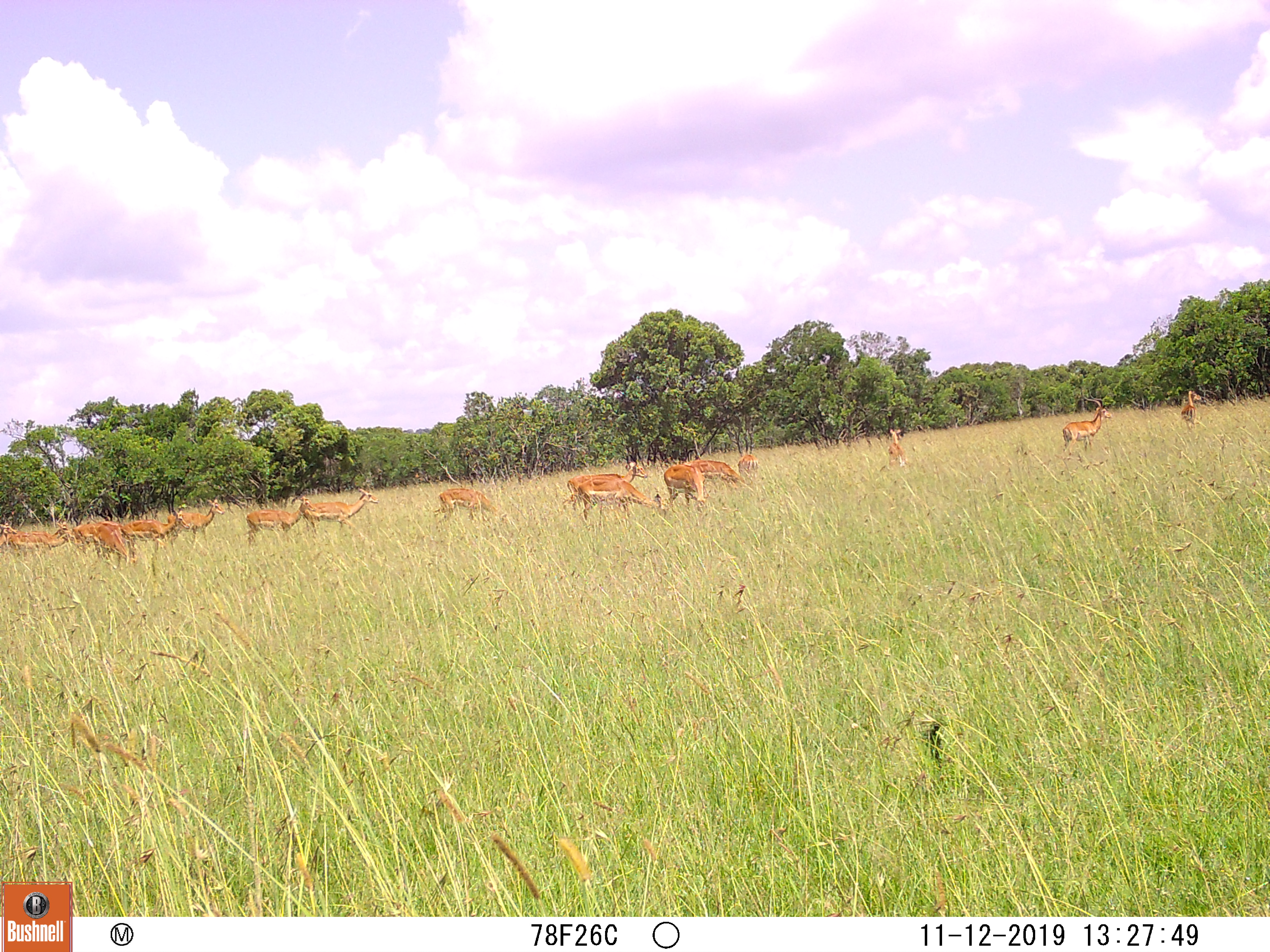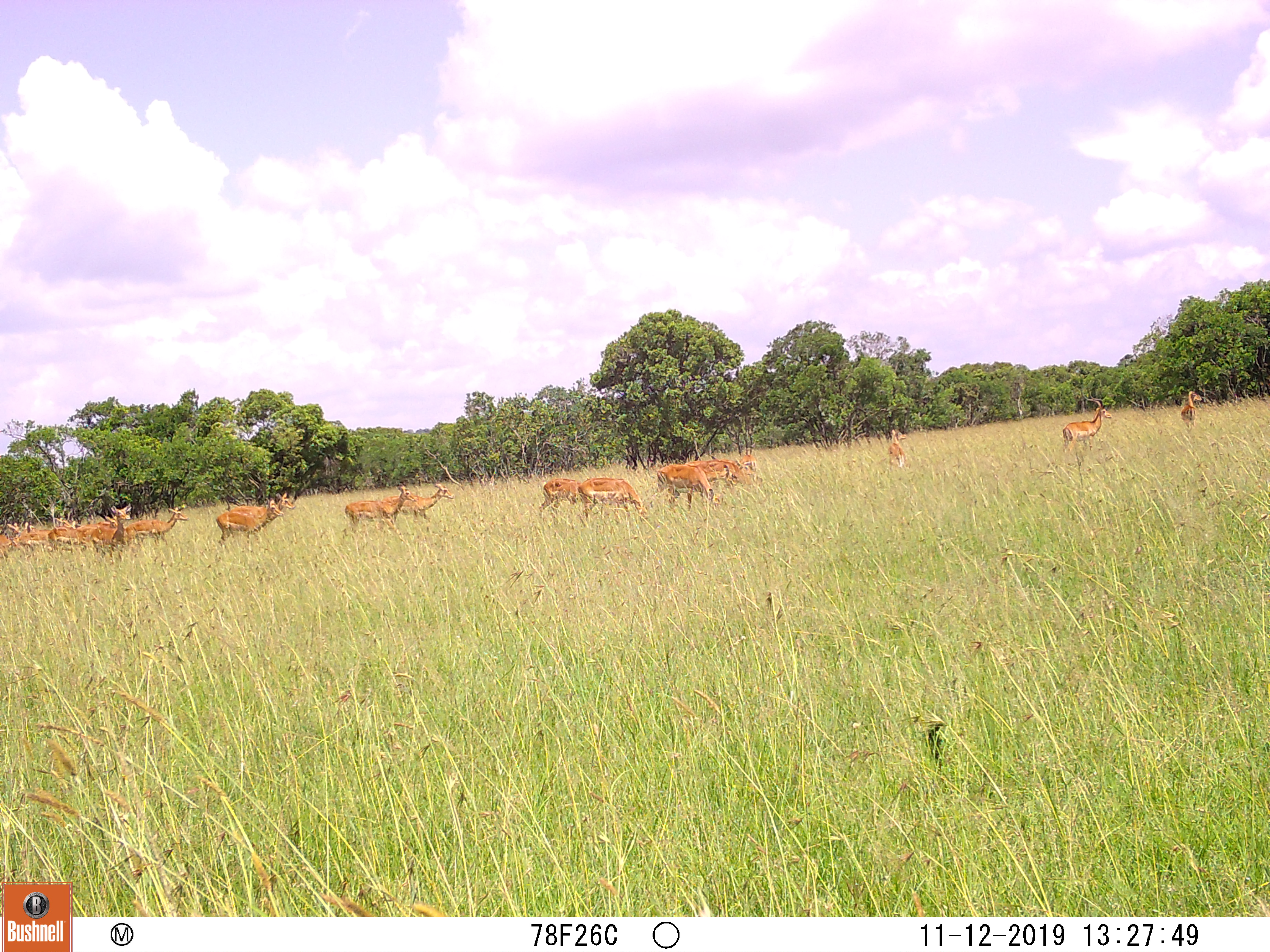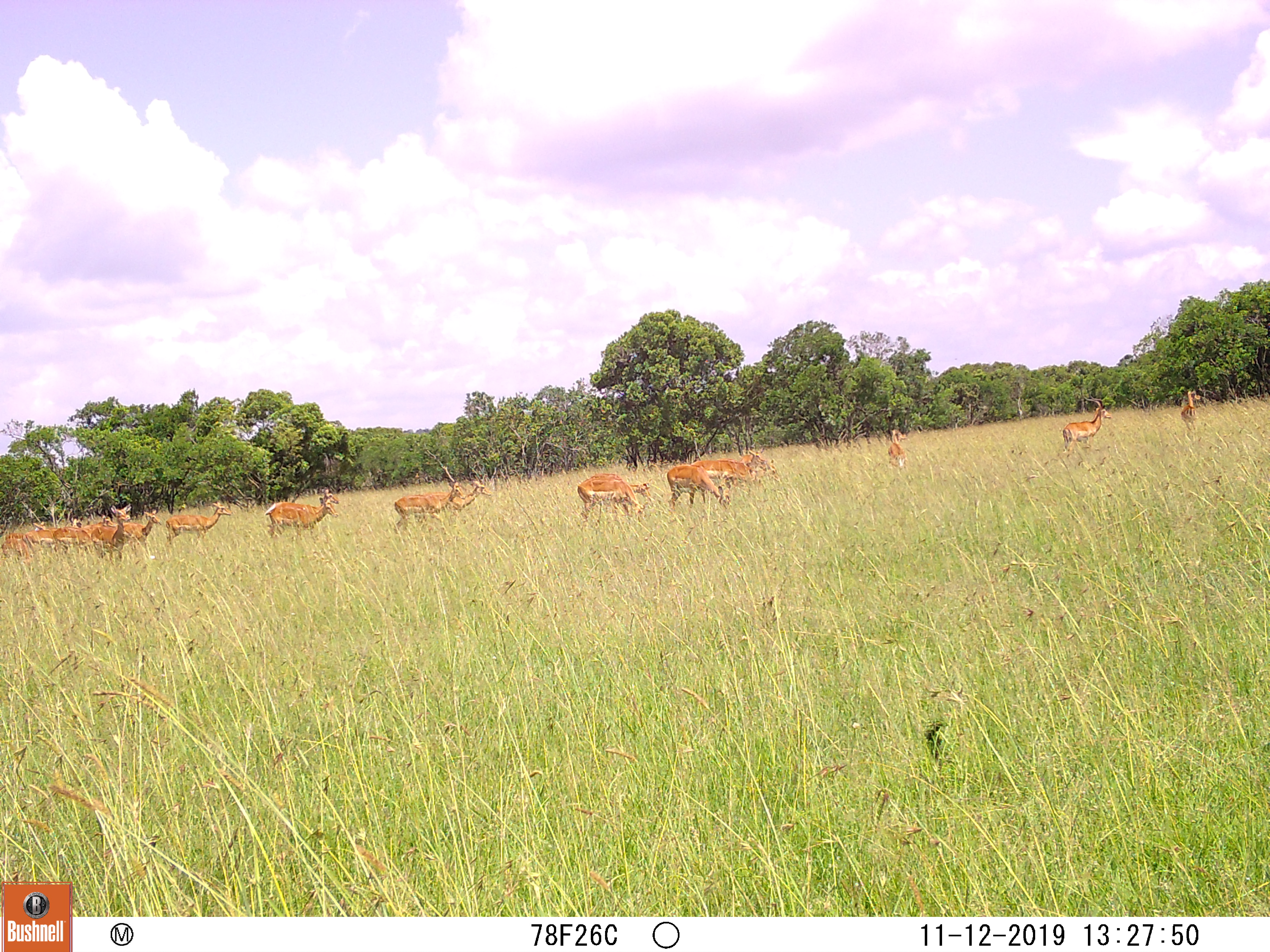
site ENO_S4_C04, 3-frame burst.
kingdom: Animalia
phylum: Chordata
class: Mammalia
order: Artiodactyla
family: Bovidae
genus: Aepyceros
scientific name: Aepyceros melampus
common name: impala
Impala (Aepyceros melampus), count 11-50. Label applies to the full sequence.